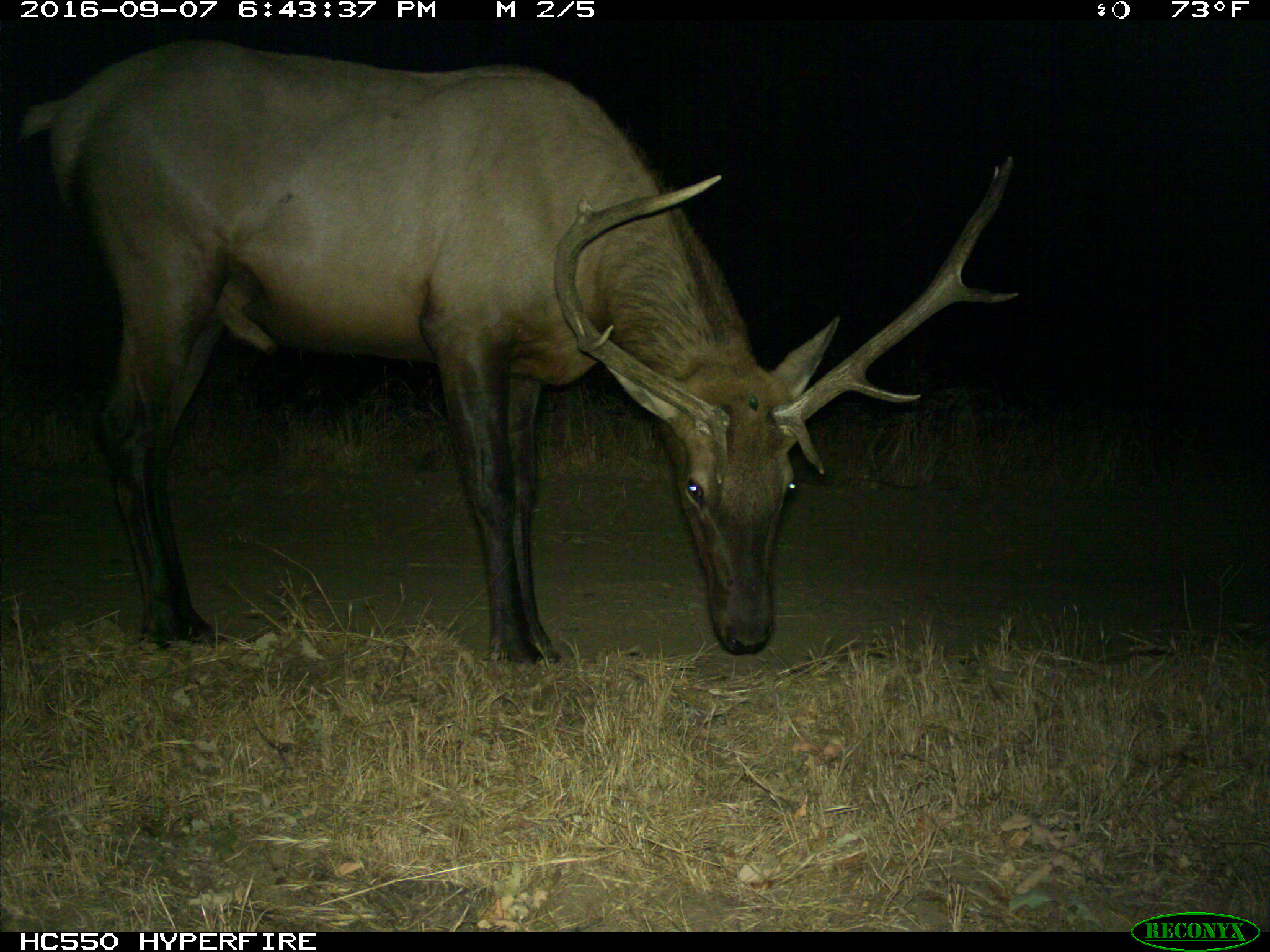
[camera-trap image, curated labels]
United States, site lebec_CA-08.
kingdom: Animalia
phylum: Chordata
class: Mammalia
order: Artiodactyla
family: Cervidae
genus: Cervus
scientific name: Cervus canadensis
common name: elk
Cervus canadensis (elk).